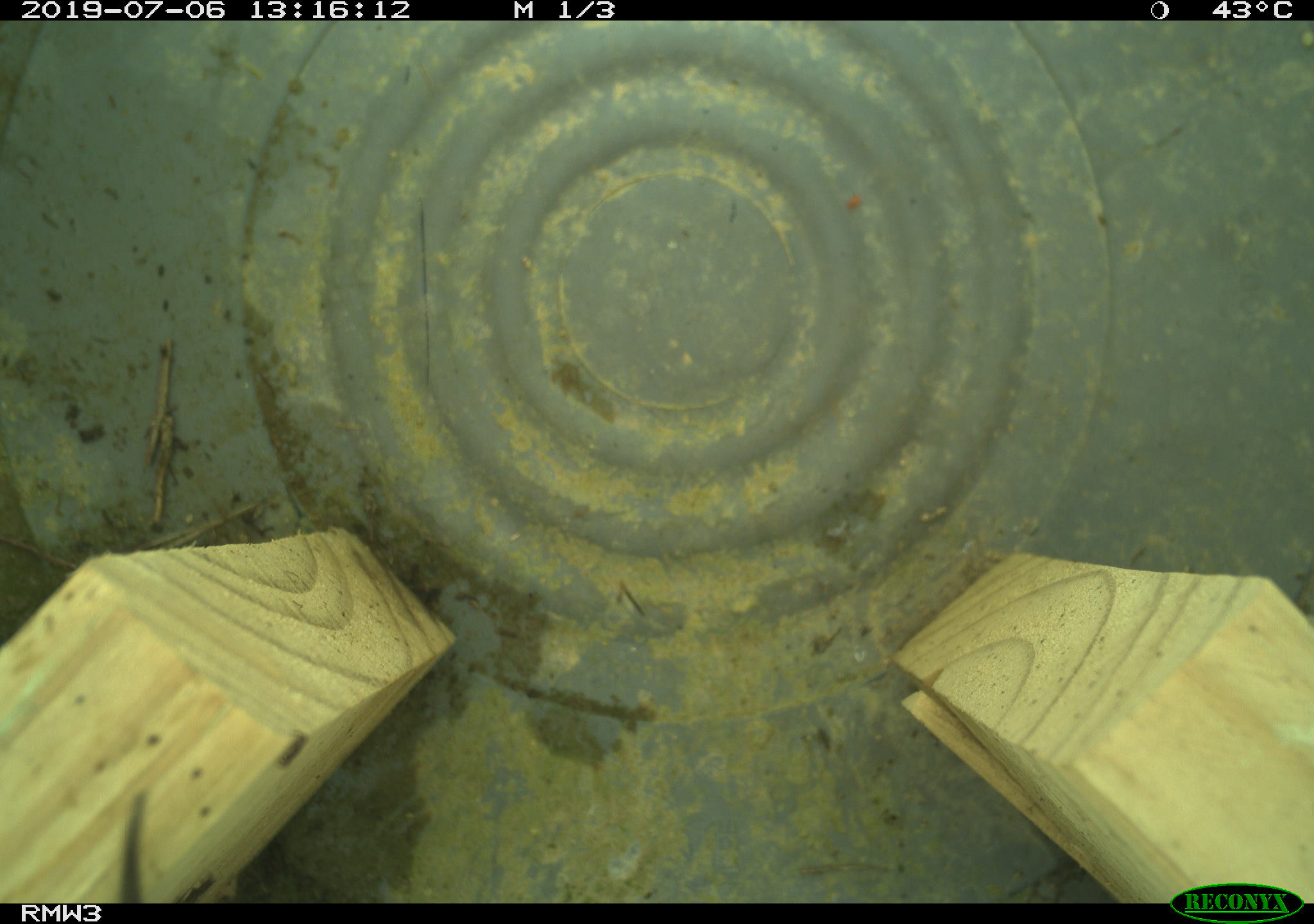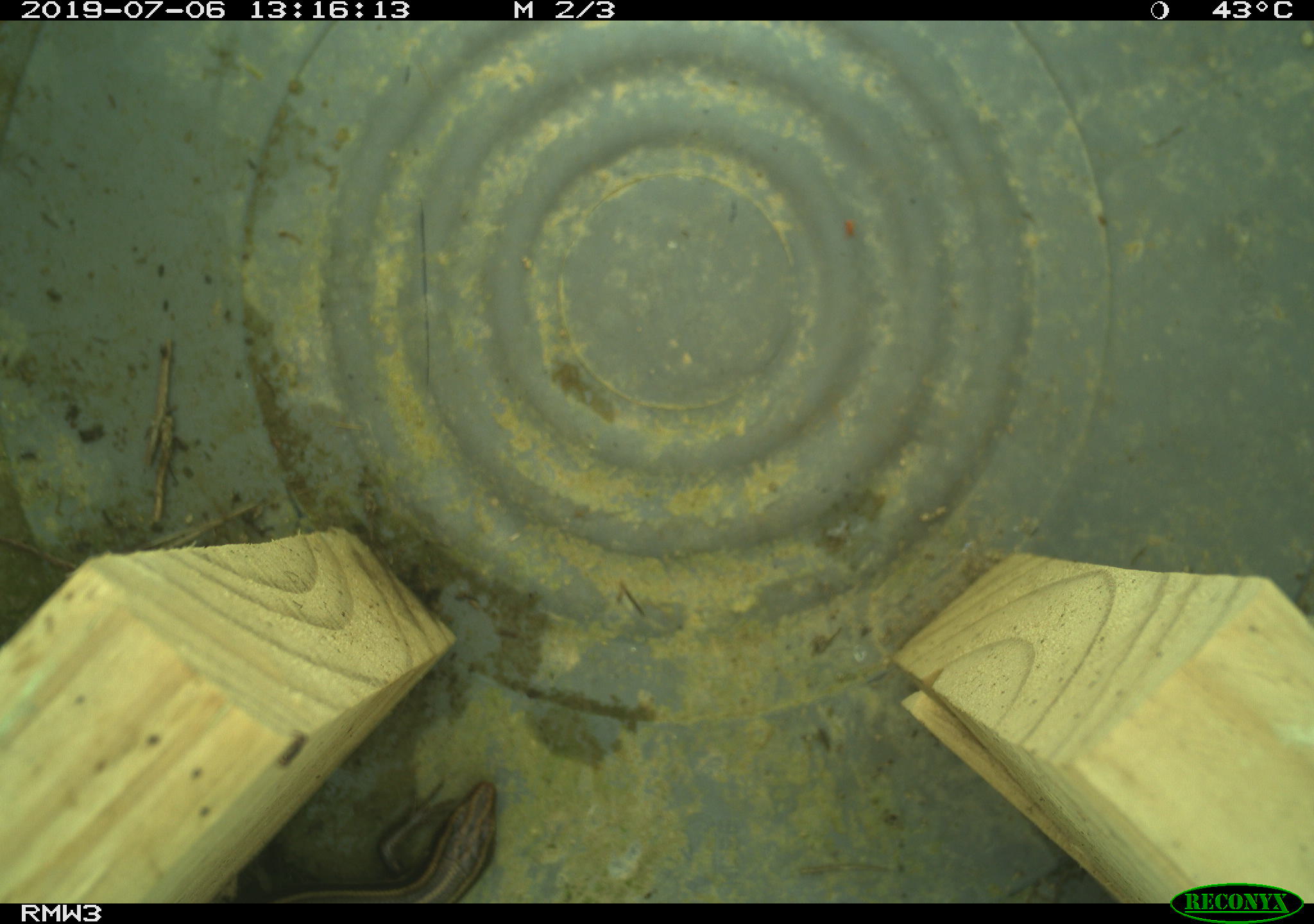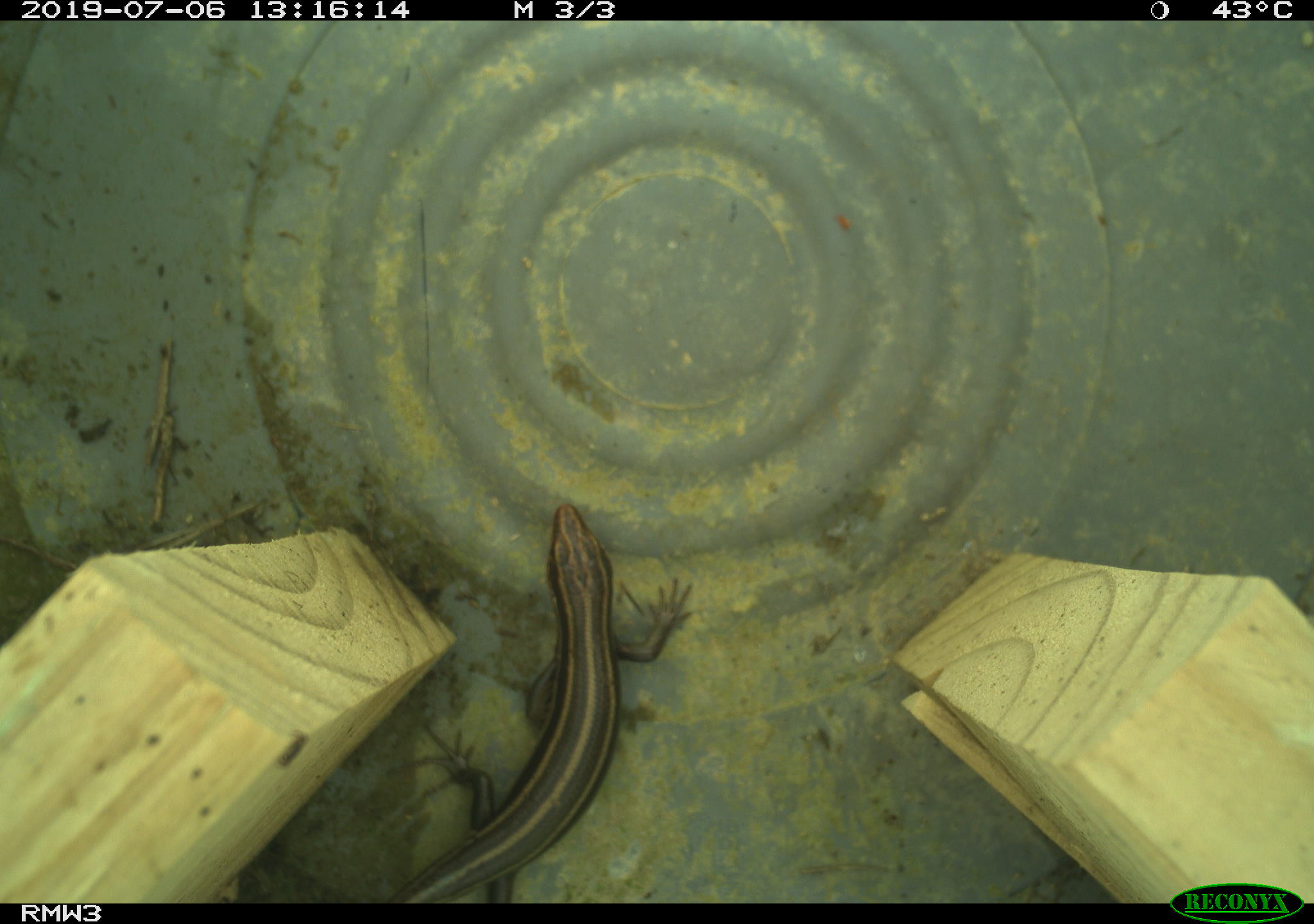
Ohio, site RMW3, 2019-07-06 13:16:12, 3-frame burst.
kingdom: Animalia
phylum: Chordata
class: Reptilia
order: Squamata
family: Scincidae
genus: Plestiodon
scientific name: Plestiodon fasciatus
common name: common five-lined skink